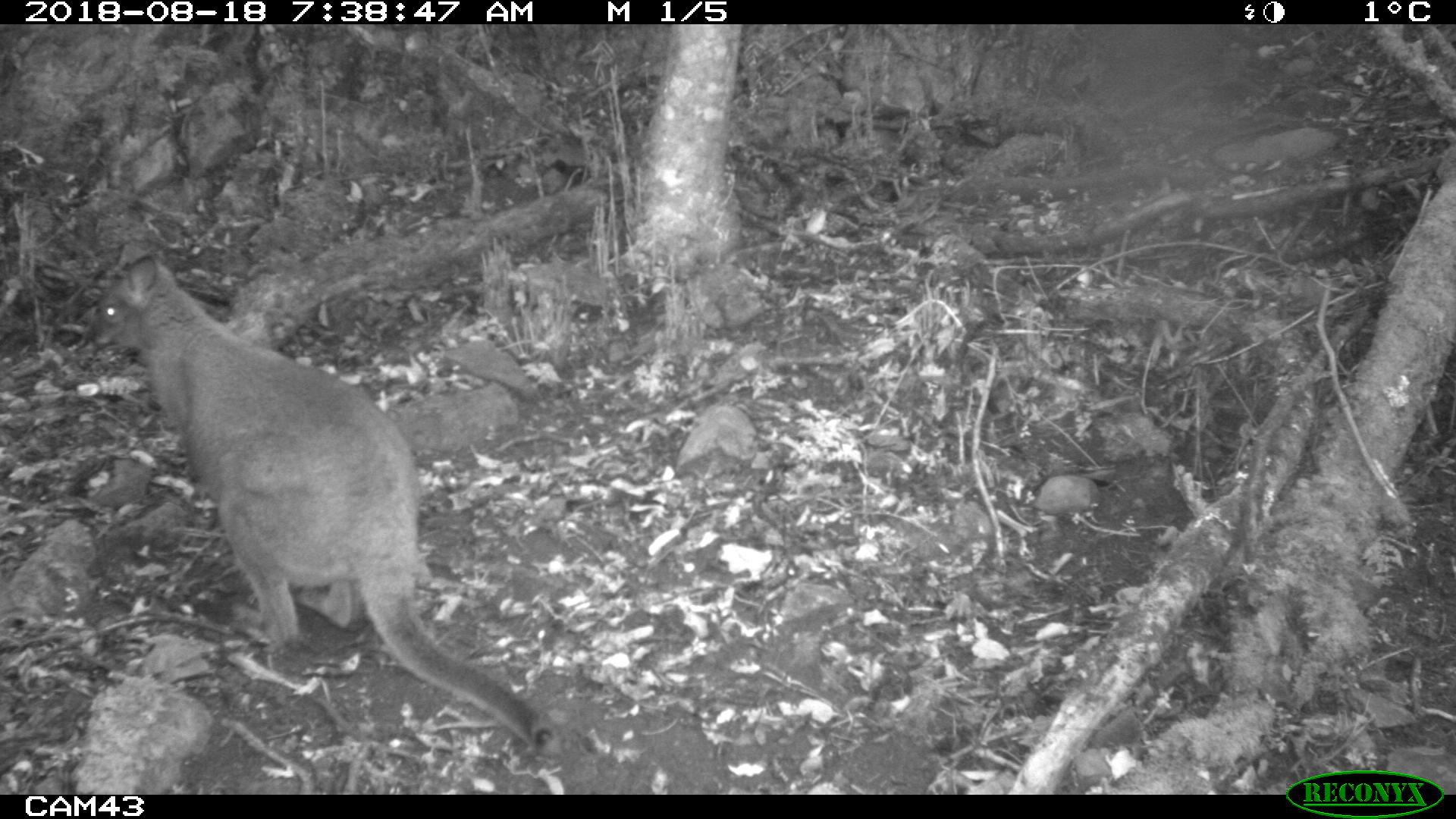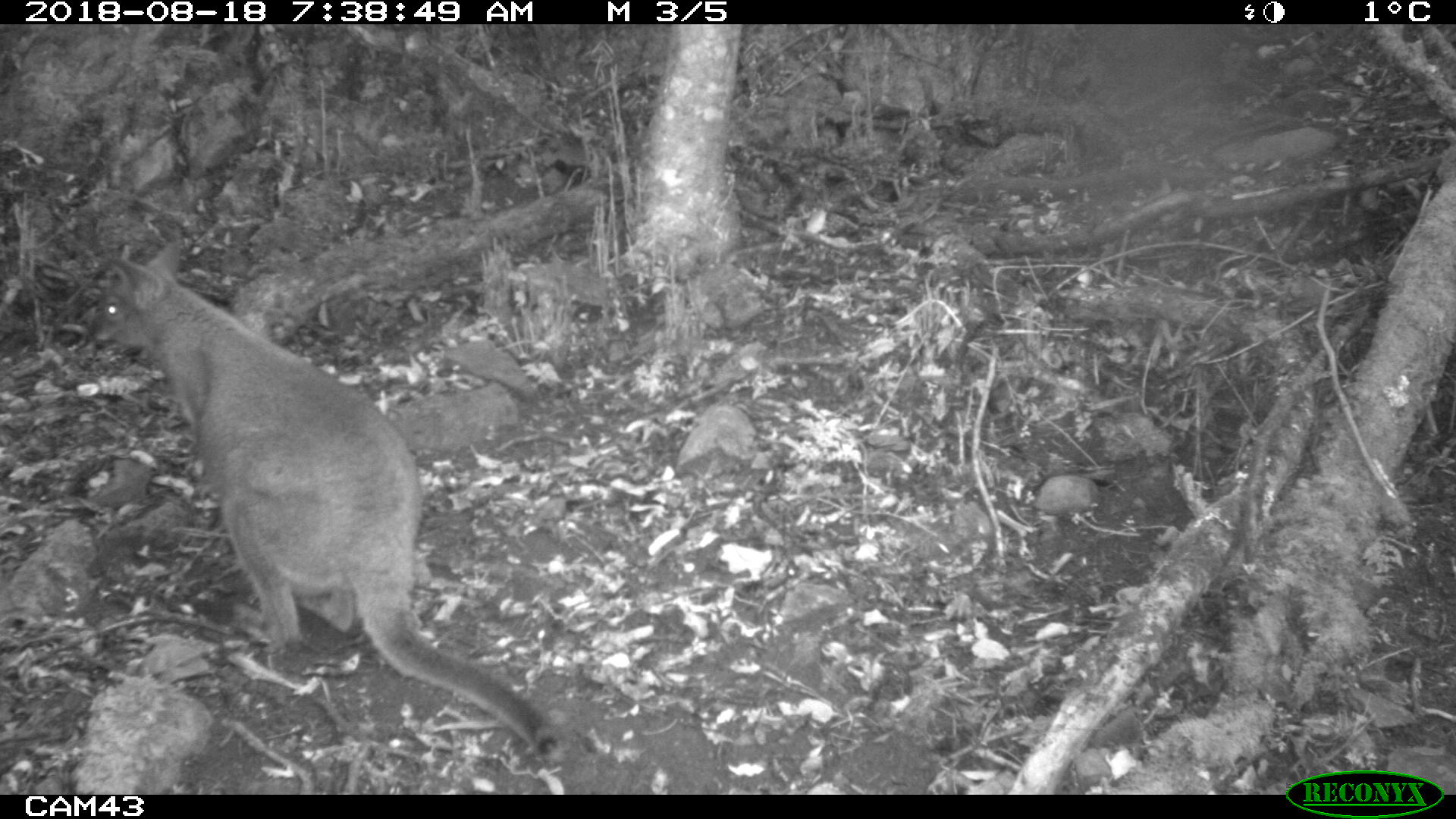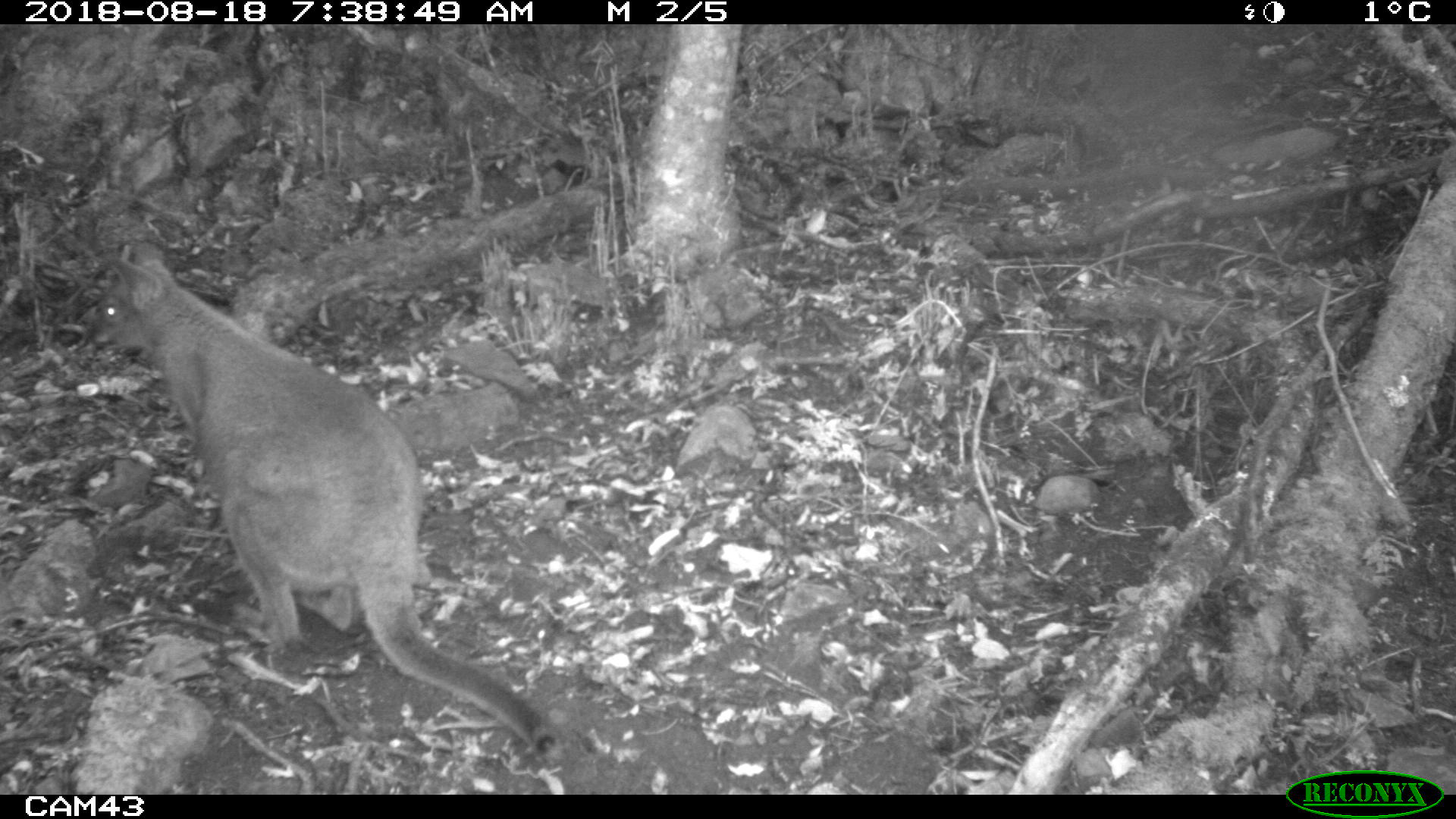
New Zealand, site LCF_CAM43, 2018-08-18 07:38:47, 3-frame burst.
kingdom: Animalia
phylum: Chordata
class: Mammalia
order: Diprotodontia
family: Macropodidae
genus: Notamacropus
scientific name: Notamacropus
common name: wallaby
Wallaby (Notamacropus).